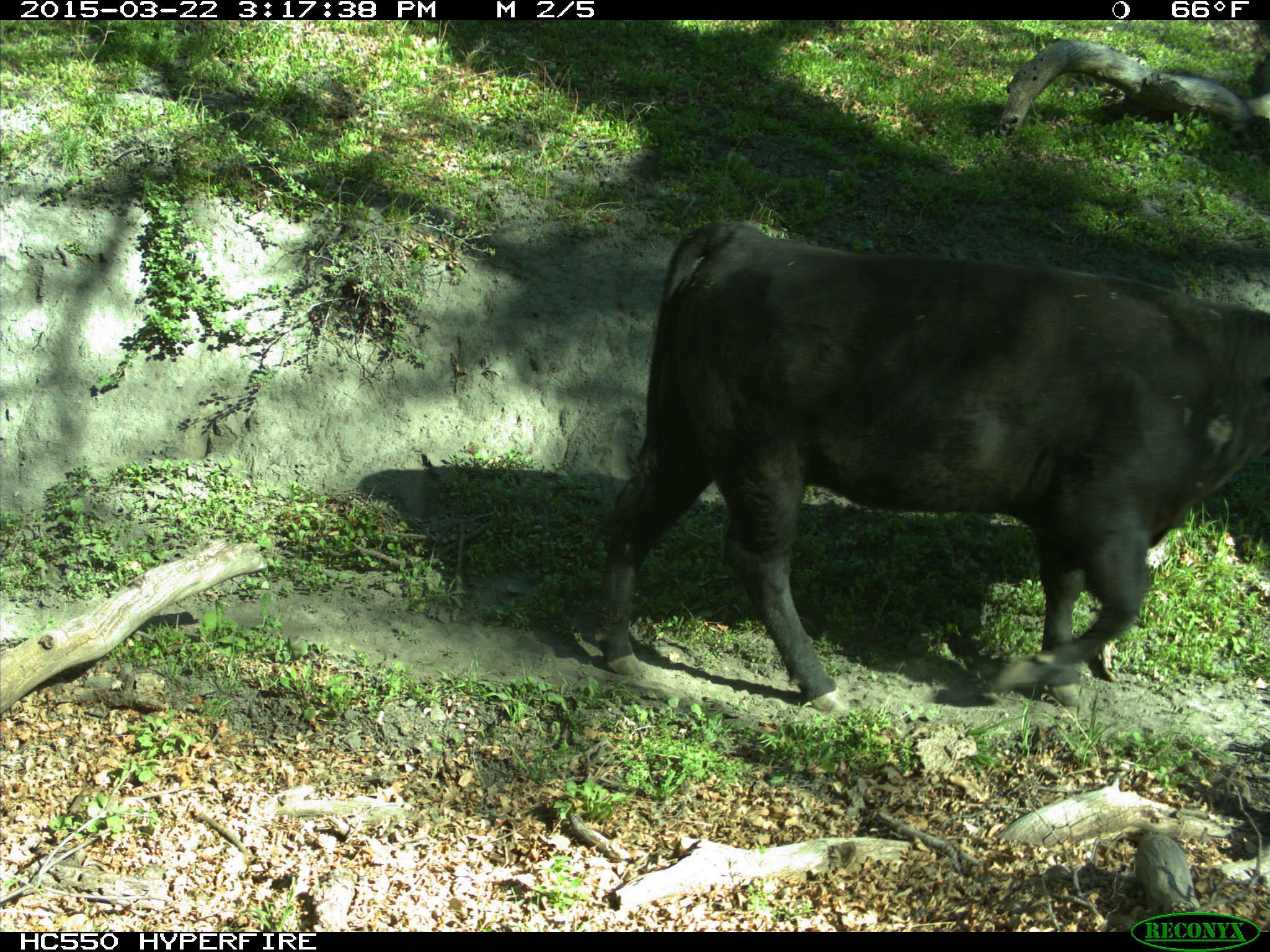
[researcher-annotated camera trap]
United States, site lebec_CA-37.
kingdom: Animalia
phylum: Chordata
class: Mammalia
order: Artiodactyla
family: Bovidae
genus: Bos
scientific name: Bos taurus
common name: domestic cow